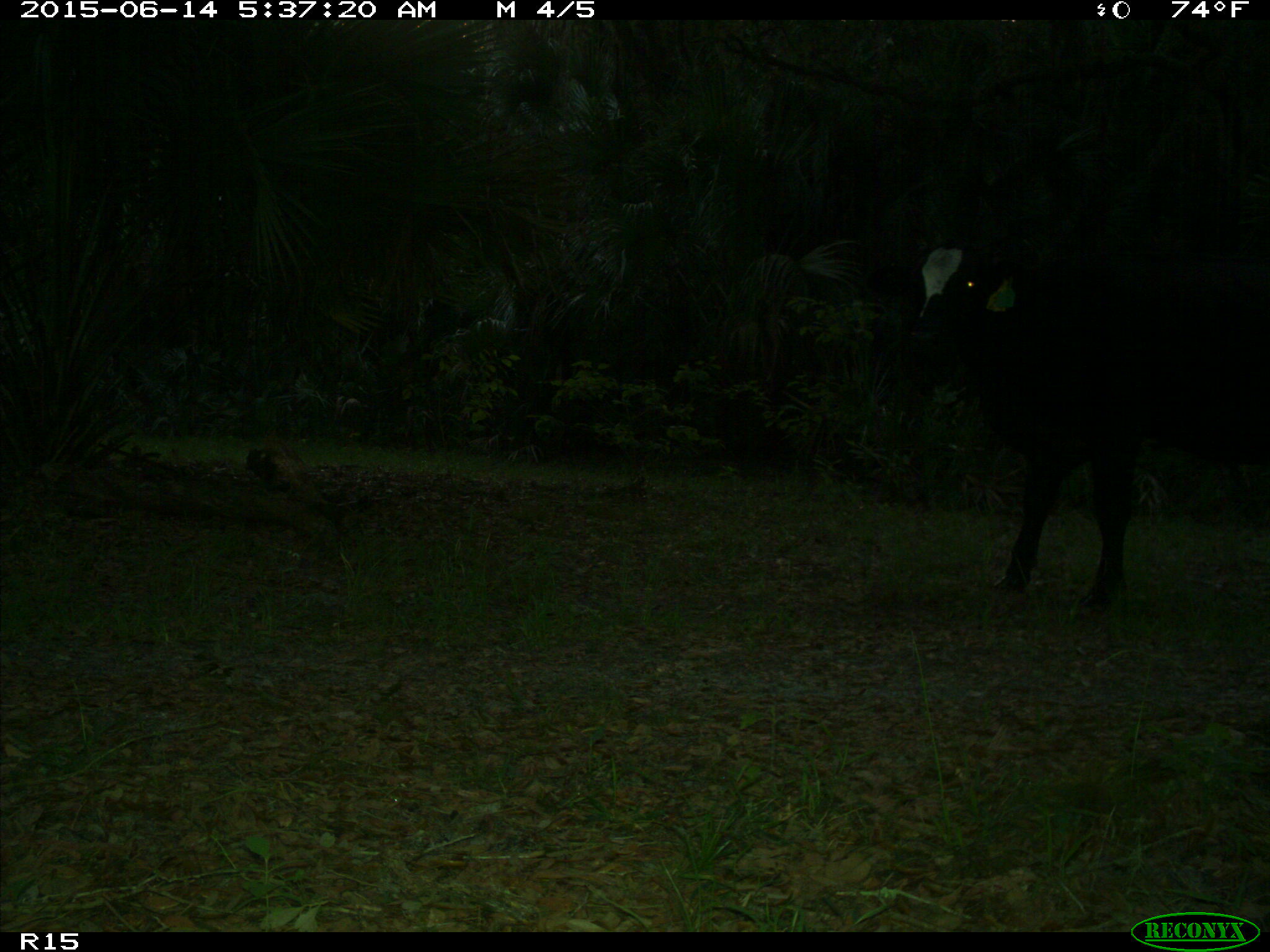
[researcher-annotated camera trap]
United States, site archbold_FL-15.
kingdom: Animalia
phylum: Chordata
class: Mammalia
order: Artiodactyla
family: Bovidae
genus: Bos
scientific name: Bos taurus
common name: domestic cow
Bos taurus (domestic cow).